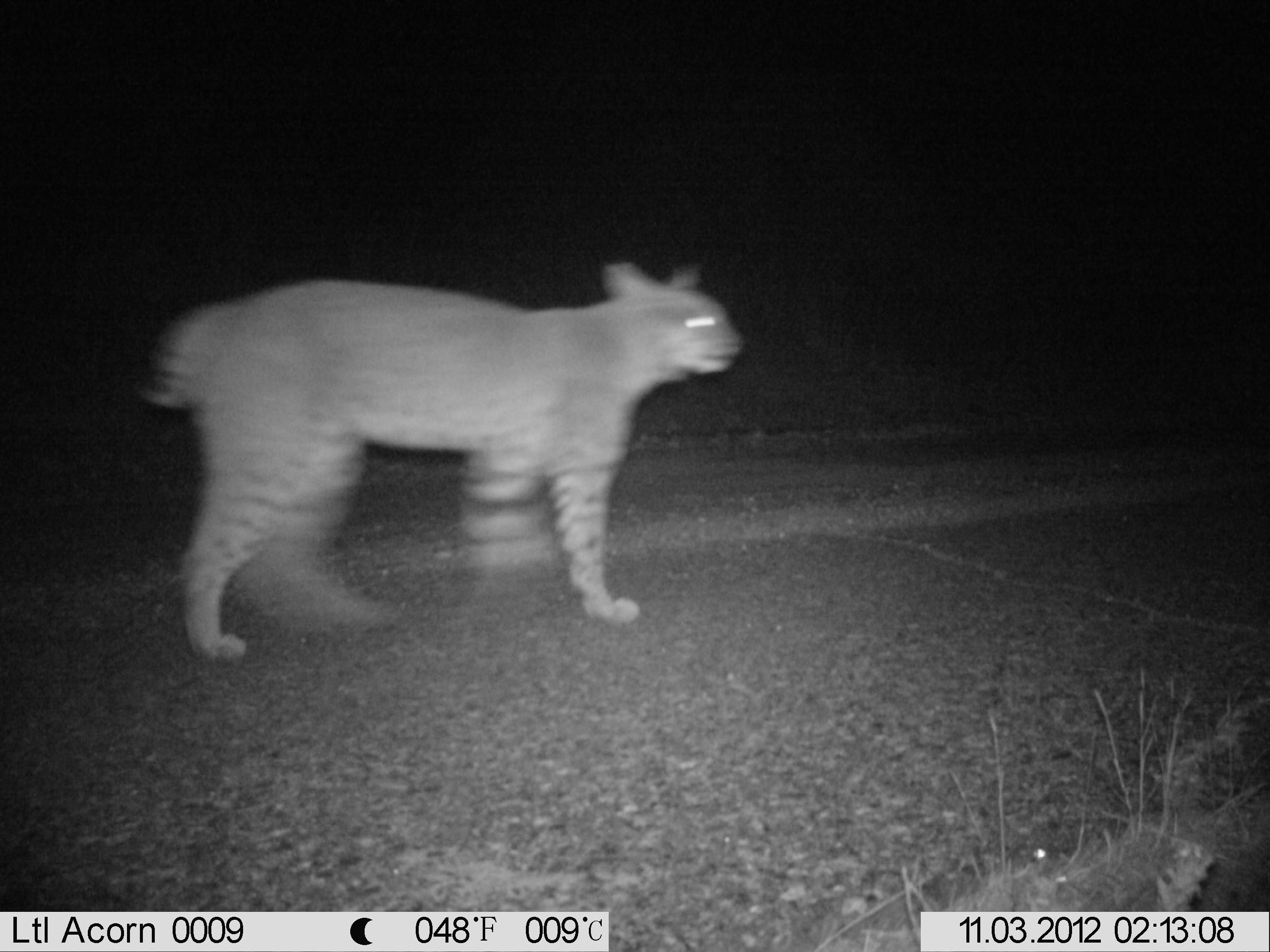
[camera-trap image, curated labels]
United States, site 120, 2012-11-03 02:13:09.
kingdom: Animalia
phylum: Chordata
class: Mammalia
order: Carnivora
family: Felidae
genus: Lynx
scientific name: Lynx rufus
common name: bobcat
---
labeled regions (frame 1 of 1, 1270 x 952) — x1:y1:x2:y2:
bobcat: 135:254:751:663